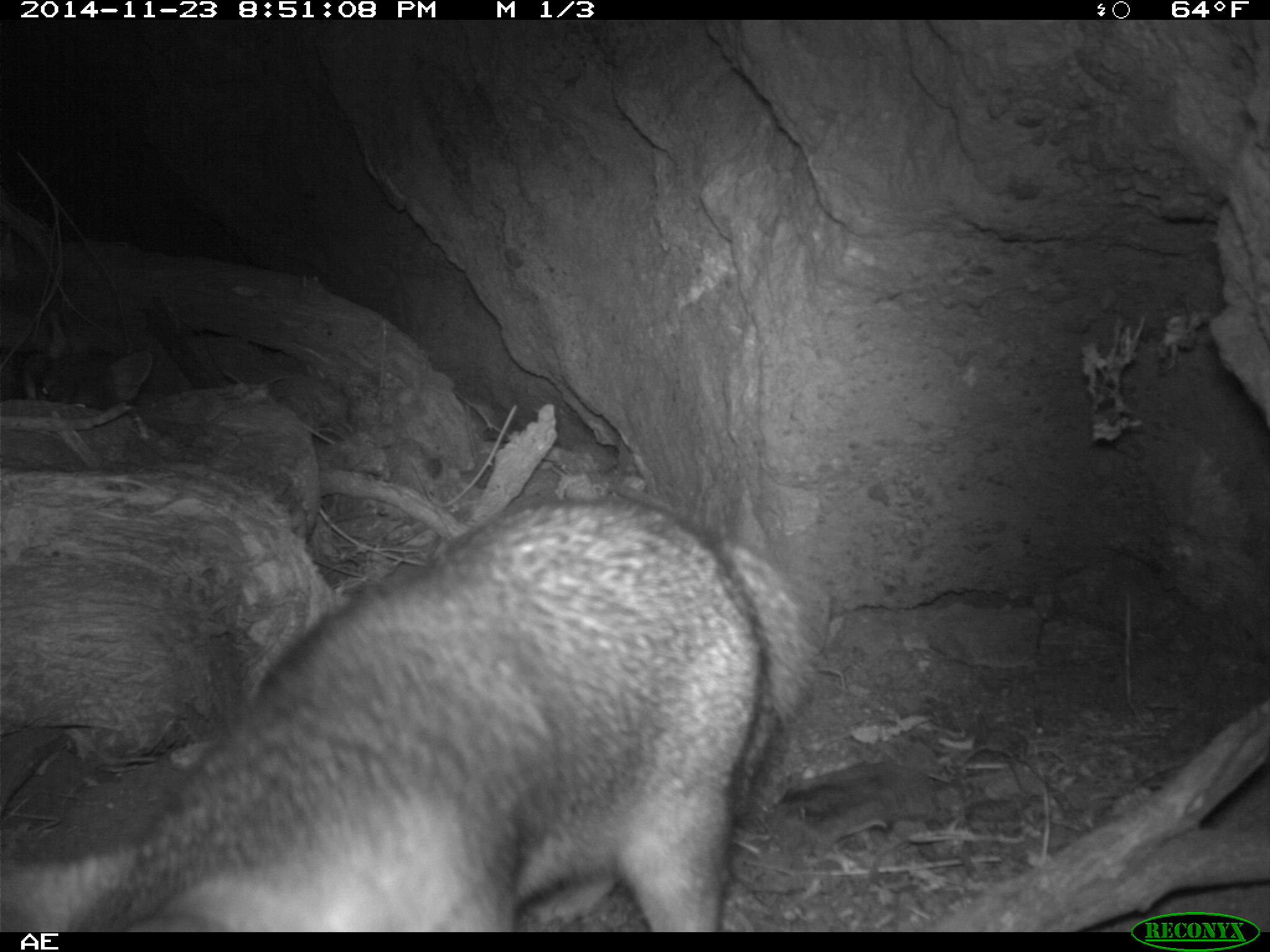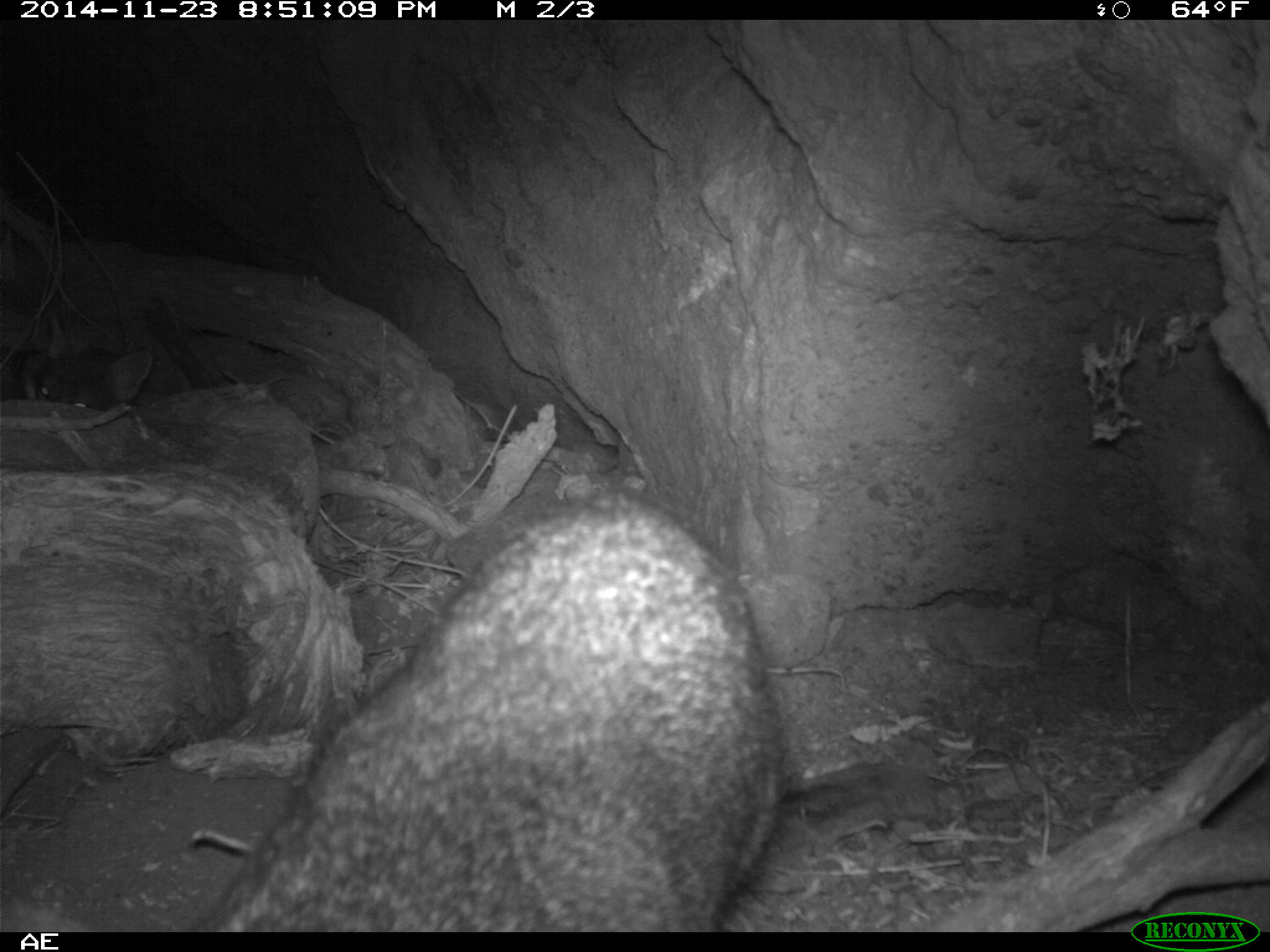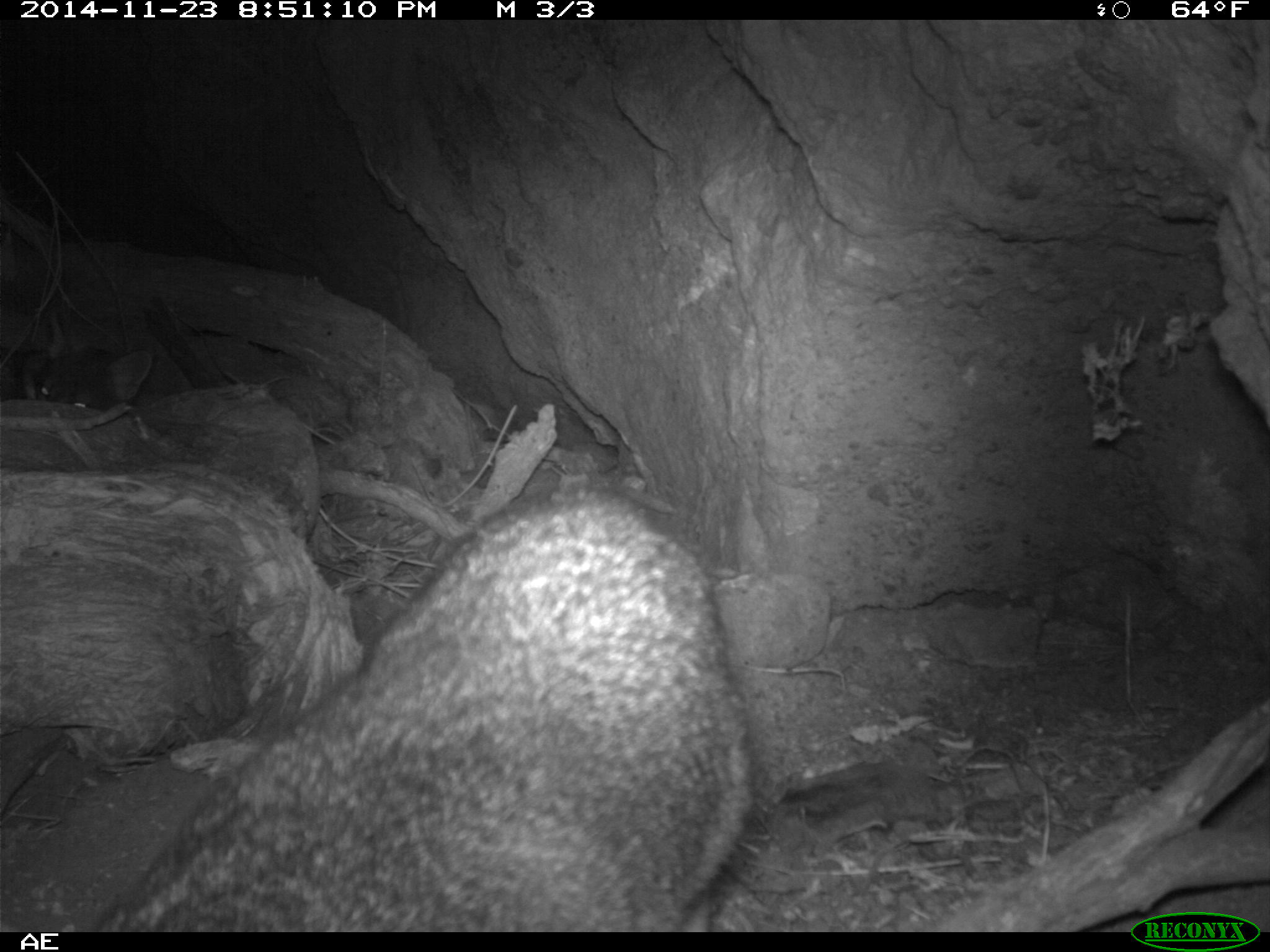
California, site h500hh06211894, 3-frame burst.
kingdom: Animalia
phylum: Chordata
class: Mammalia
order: Carnivora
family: Canidae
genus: Urocyon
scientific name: Urocyon littoralis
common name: island fox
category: fox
Fox (island fox) (Urocyon littoralis).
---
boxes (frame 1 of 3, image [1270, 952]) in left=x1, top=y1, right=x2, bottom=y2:
fox: left=0, top=495, right=822, bottom=932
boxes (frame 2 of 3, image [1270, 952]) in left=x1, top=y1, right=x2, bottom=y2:
fox: left=195, top=494, right=783, bottom=931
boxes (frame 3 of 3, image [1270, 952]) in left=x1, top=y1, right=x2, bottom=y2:
fox: left=87, top=485, right=771, bottom=931